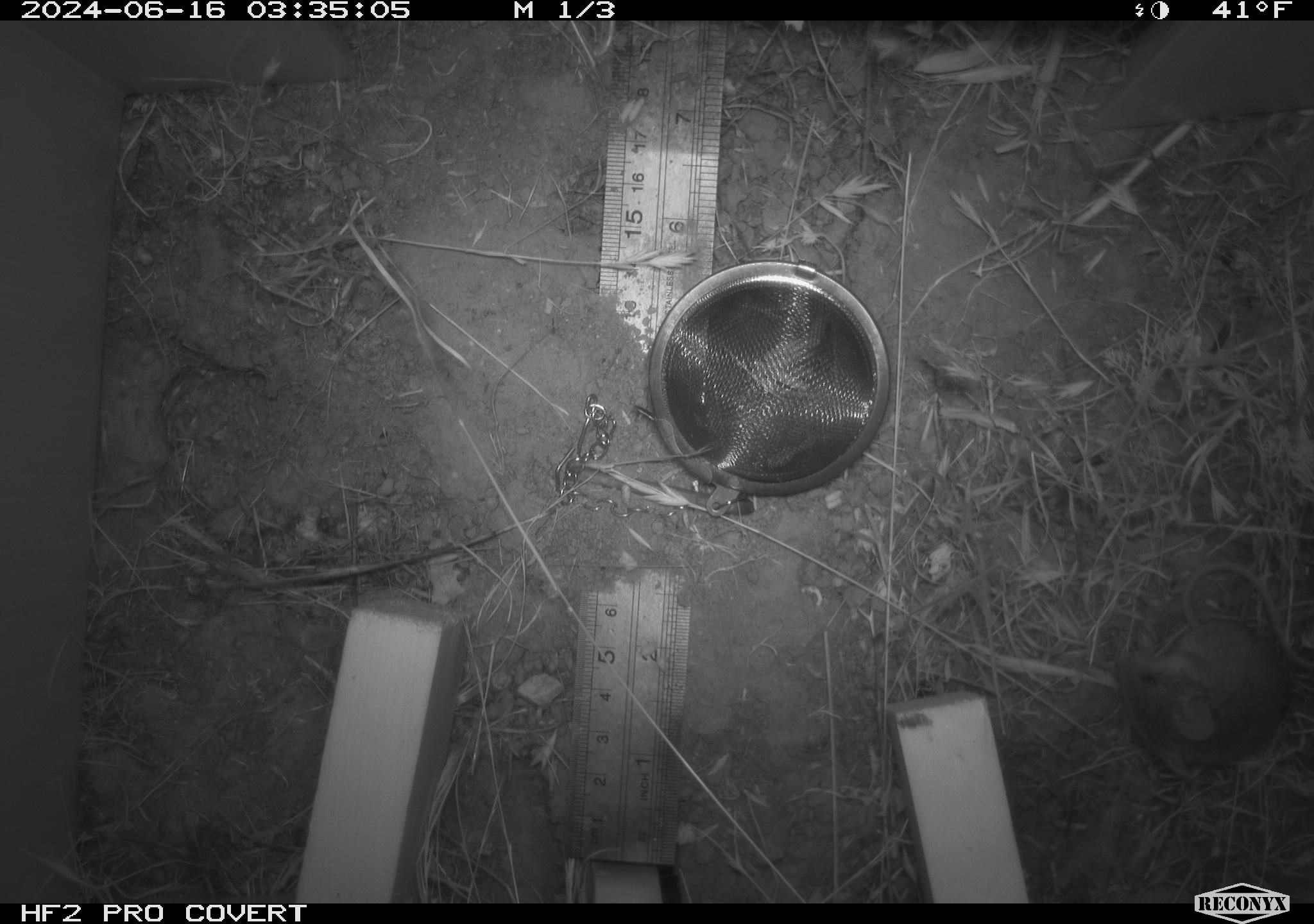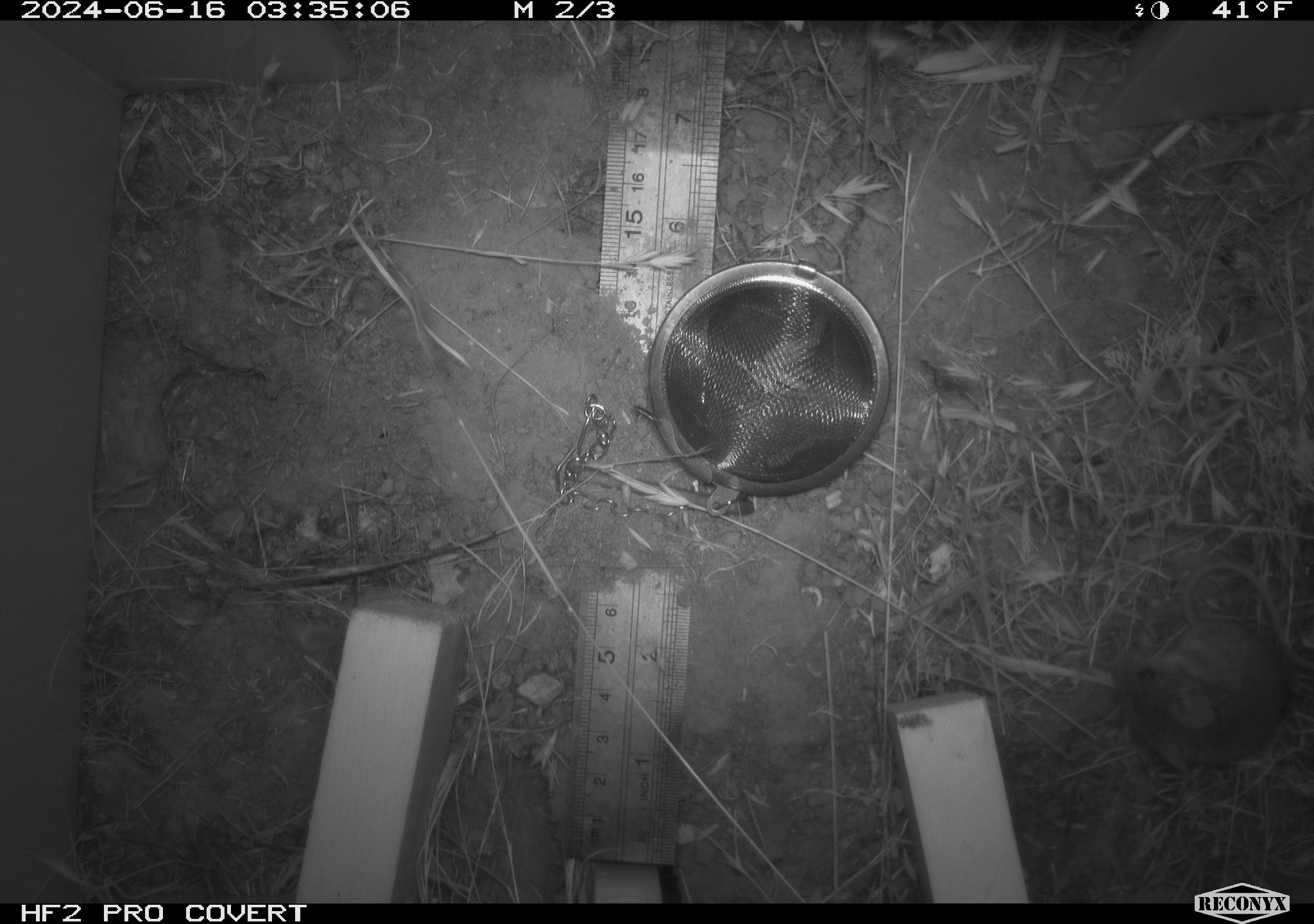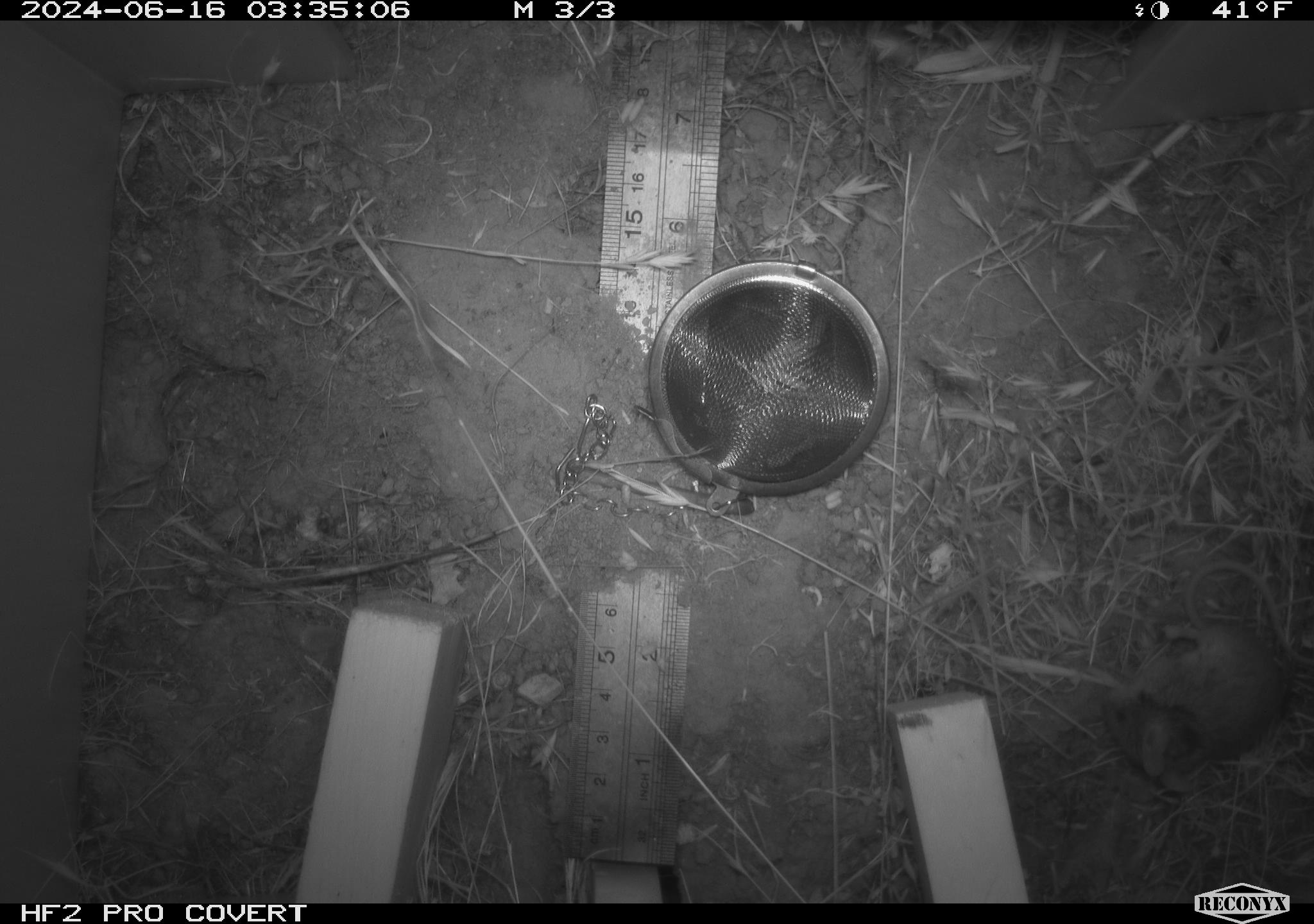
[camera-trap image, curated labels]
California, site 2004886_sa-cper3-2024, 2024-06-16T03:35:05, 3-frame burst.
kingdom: Animalia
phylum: Chordata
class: Mammalia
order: Rodentia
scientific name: Rodentia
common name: rodent